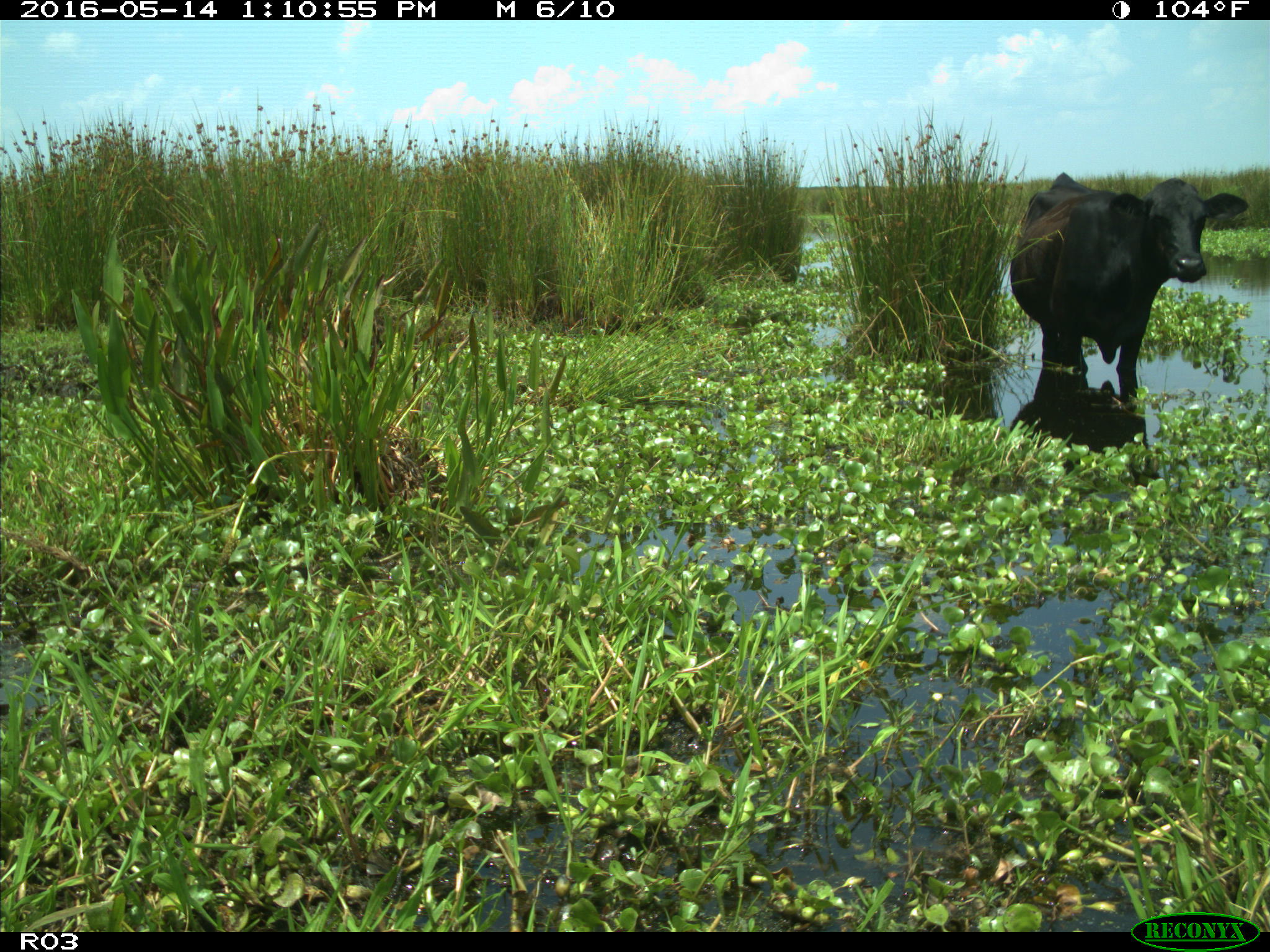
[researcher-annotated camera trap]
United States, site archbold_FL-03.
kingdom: Animalia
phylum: Chordata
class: Mammalia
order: Artiodactyla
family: Bovidae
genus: Bos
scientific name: Bos taurus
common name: domestic cow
Bos taurus (domestic cow).